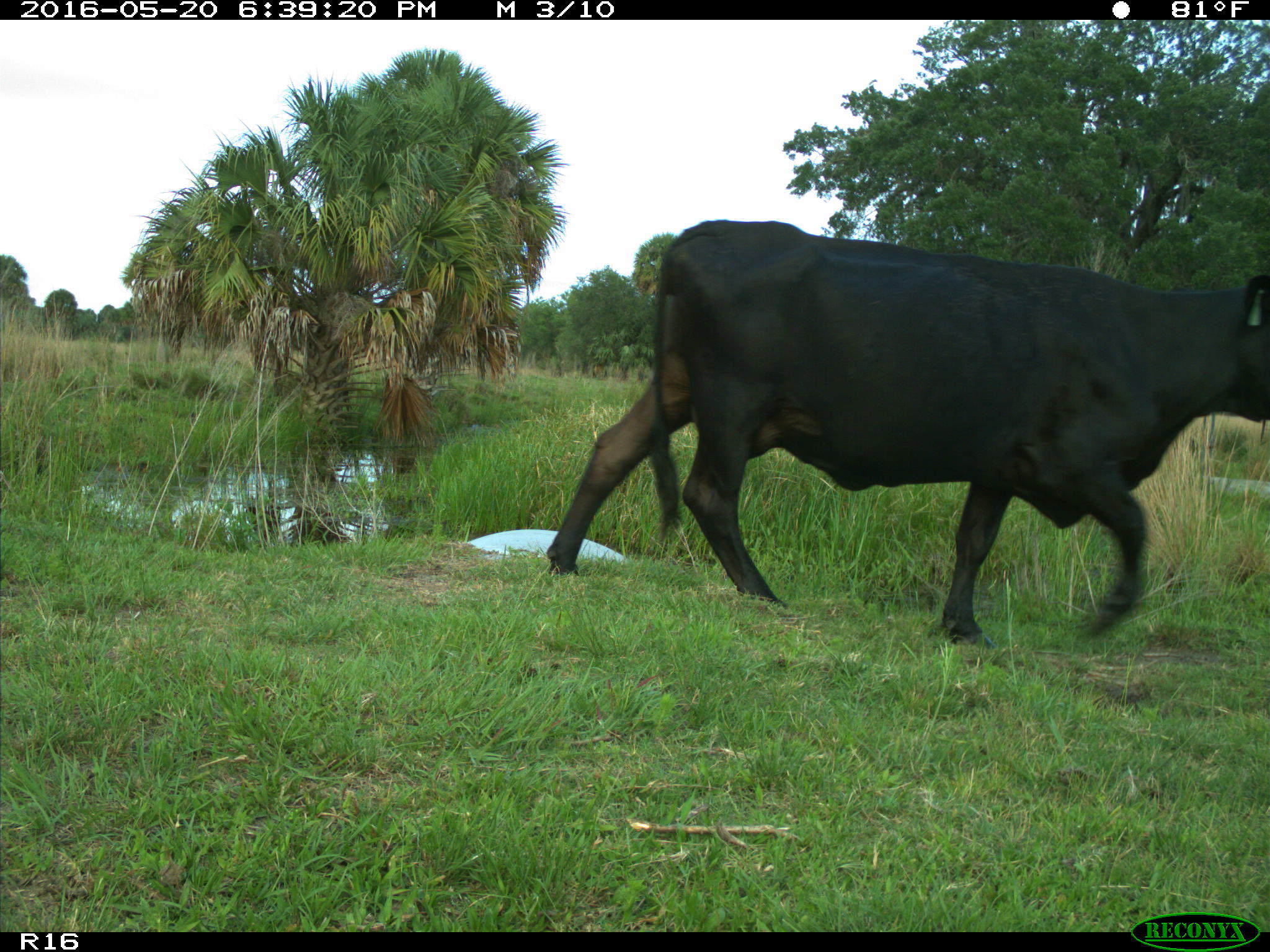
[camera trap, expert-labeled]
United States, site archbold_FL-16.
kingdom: Animalia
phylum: Chordata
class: Mammalia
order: Artiodactyla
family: Bovidae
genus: Bos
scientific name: Bos taurus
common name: domestic cow